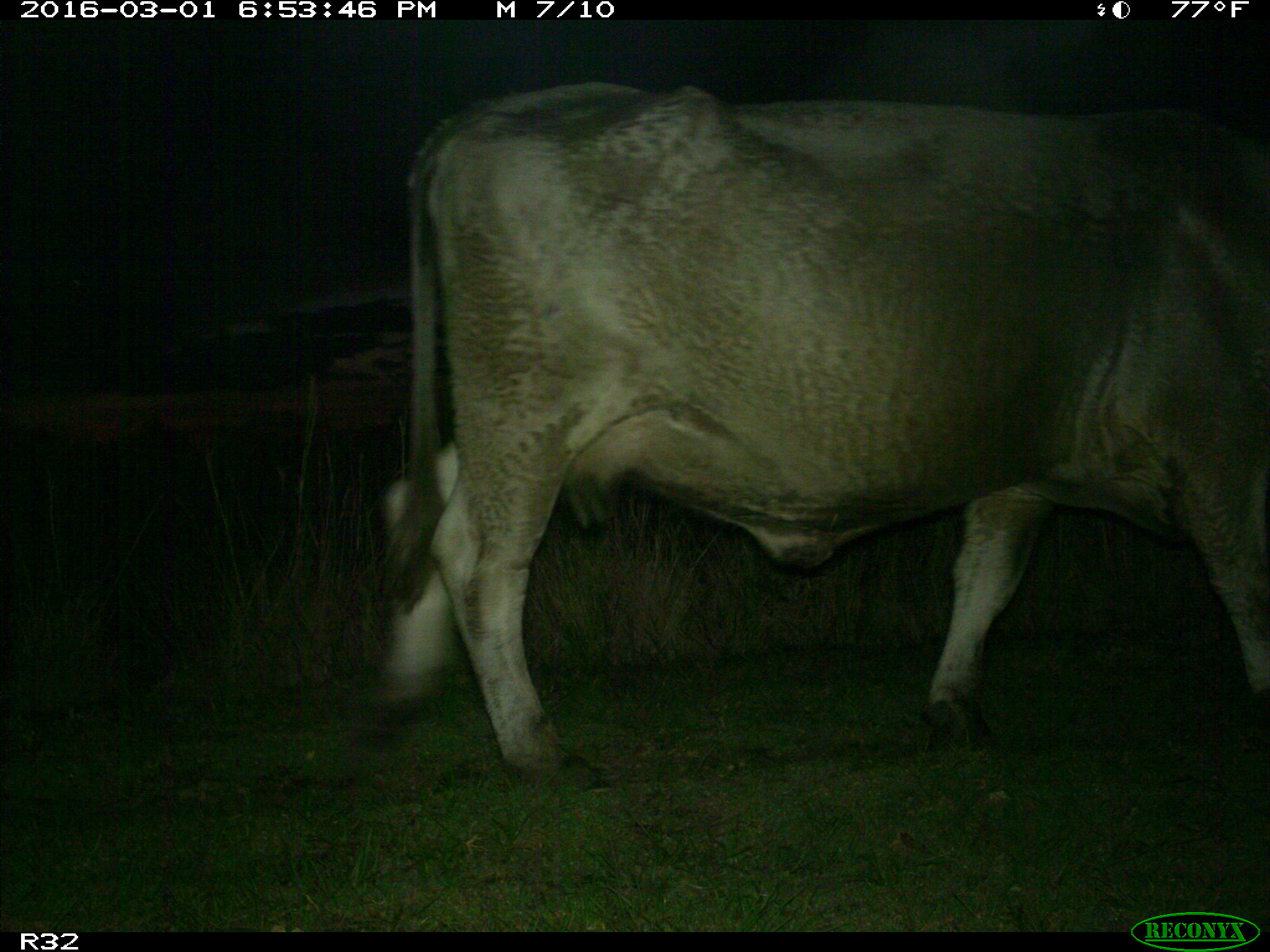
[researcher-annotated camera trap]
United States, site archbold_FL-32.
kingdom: Animalia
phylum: Chordata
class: Mammalia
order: Artiodactyla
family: Bovidae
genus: Bos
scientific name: Bos taurus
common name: domestic cow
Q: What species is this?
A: Bos taurus (domestic cow).